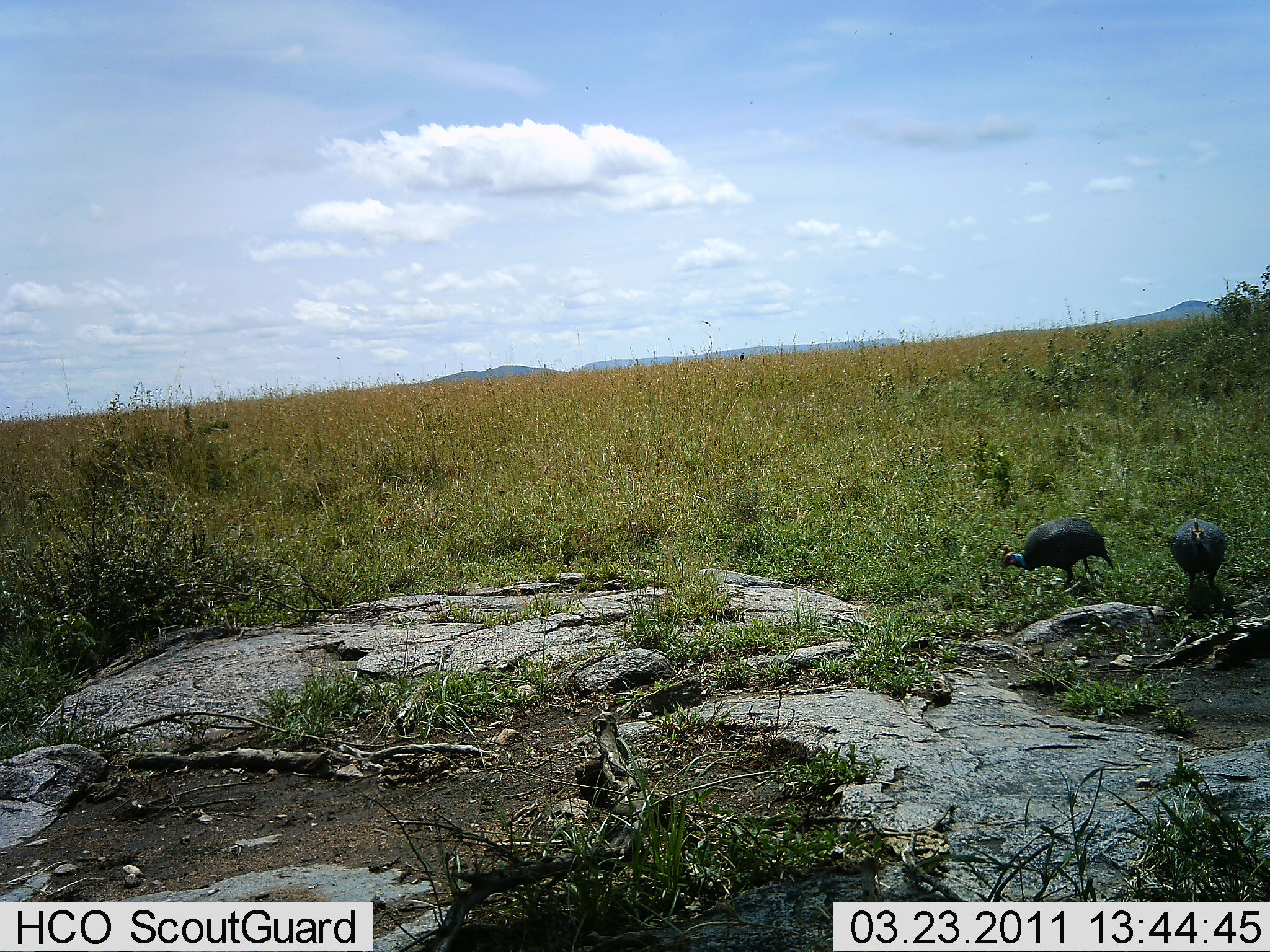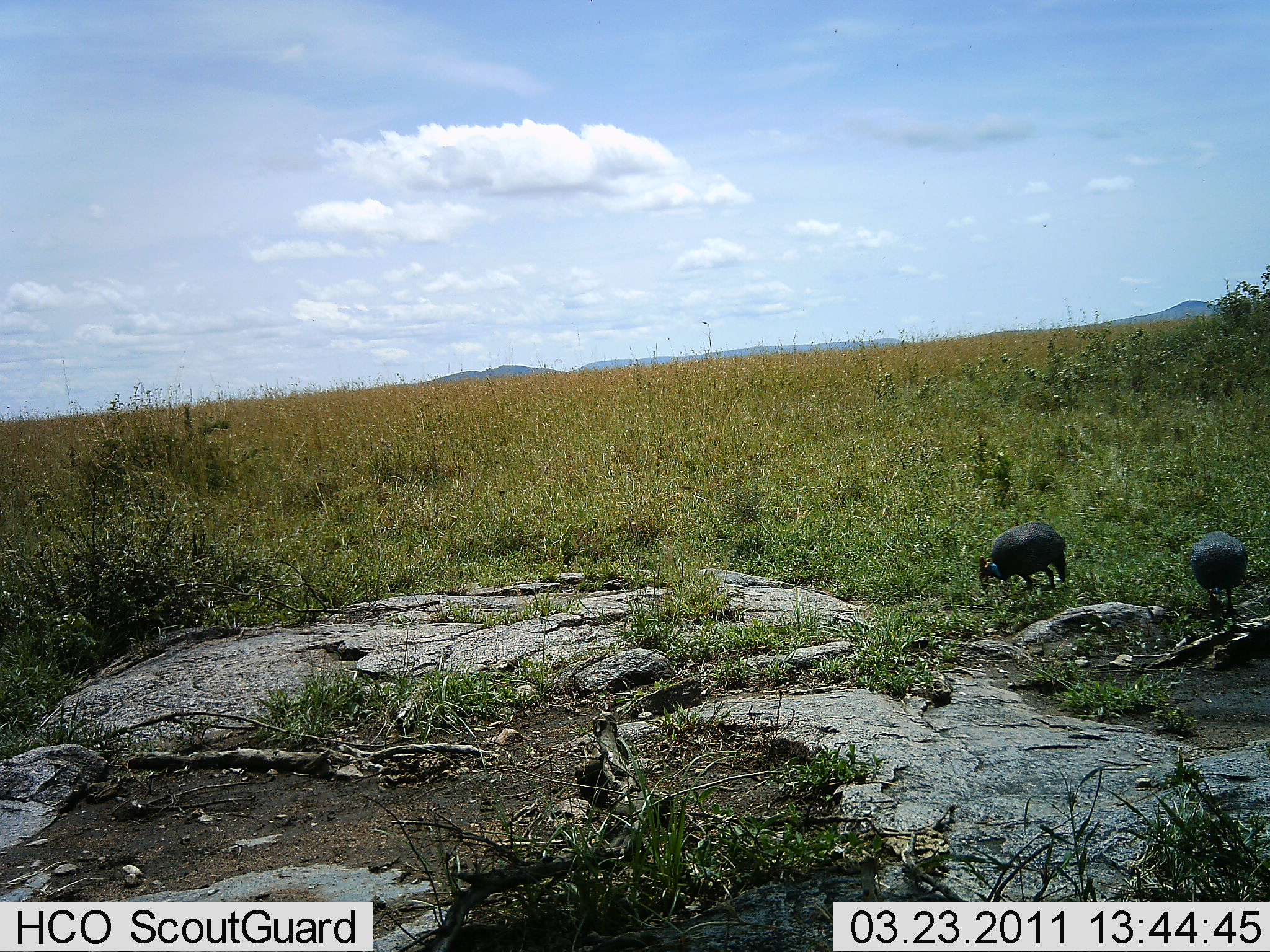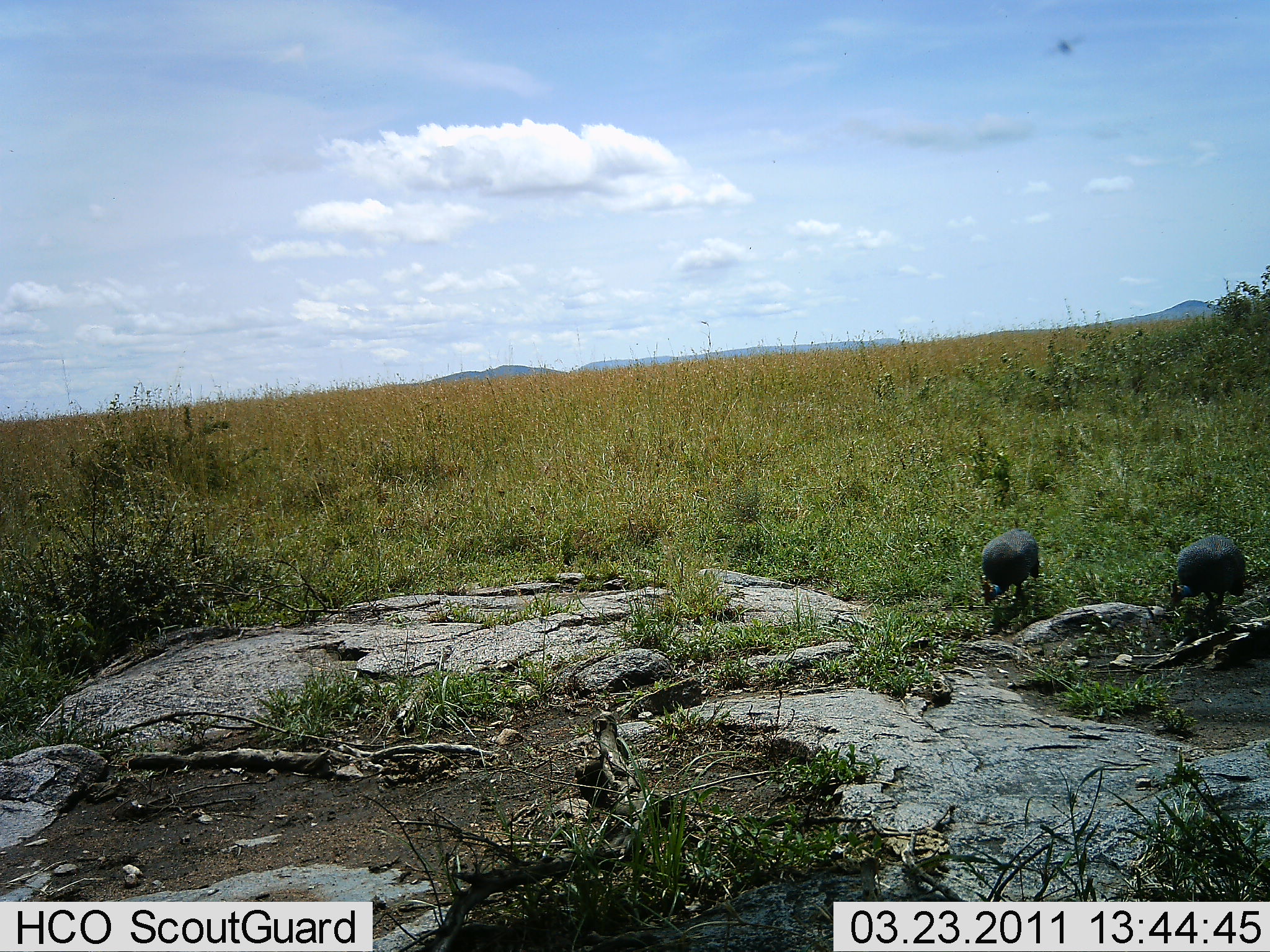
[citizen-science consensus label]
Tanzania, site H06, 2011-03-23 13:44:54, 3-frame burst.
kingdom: Animalia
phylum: Chordata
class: Aves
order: Galliformes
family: Numididae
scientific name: Numididae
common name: guinea fowl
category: guineafowl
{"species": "guineafowl (guinea fowl) (Numididae)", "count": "2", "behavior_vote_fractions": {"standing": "38%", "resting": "0%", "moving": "50%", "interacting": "0%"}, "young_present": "0%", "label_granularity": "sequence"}